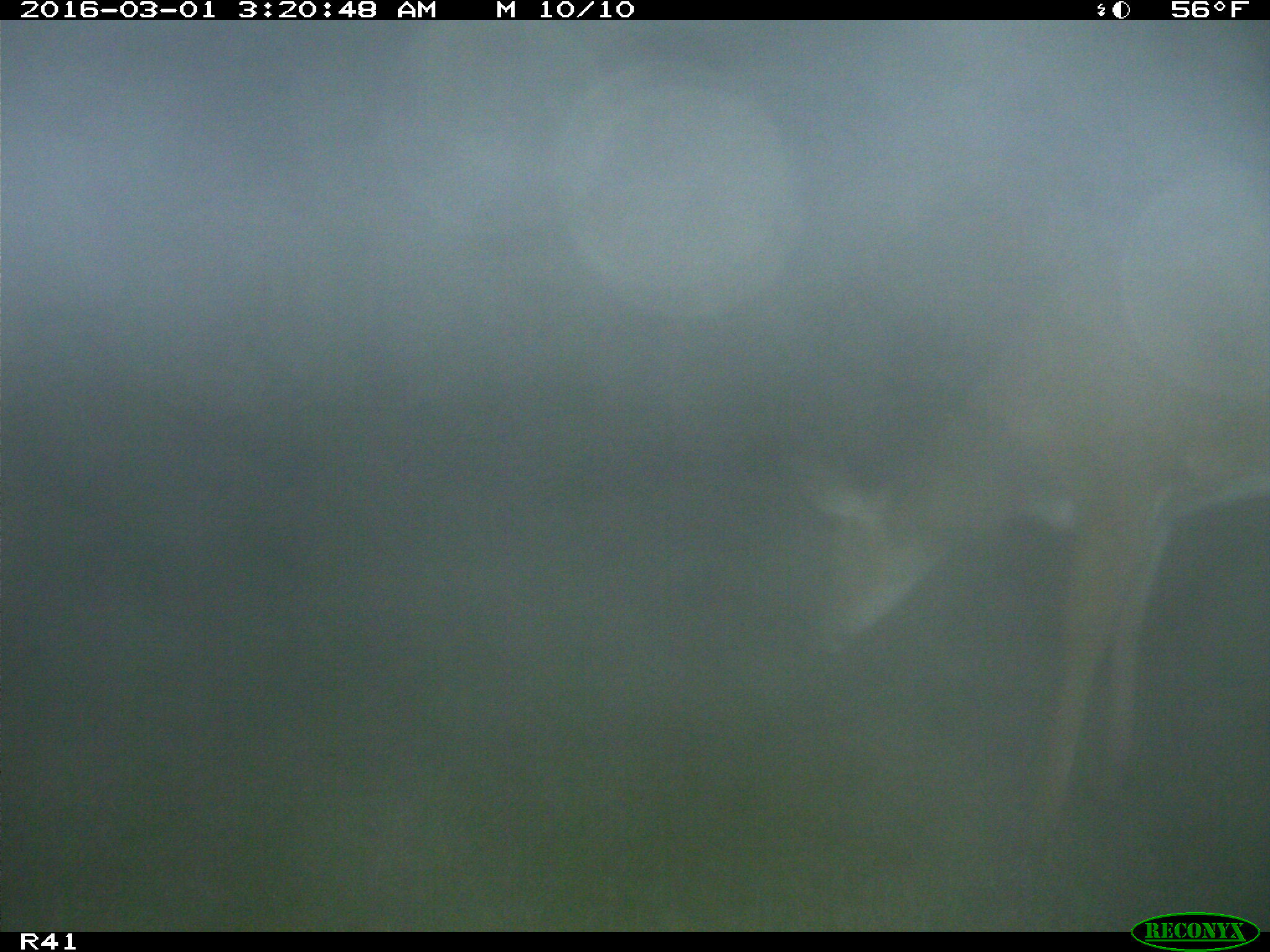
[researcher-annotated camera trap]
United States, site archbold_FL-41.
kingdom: Animalia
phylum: Chordata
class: Mammalia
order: Artiodactyla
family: Cervidae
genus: Odocoileus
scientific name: Odocoileus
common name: deer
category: unidentified deer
Unidentified deer (deer) (Odocoileus).